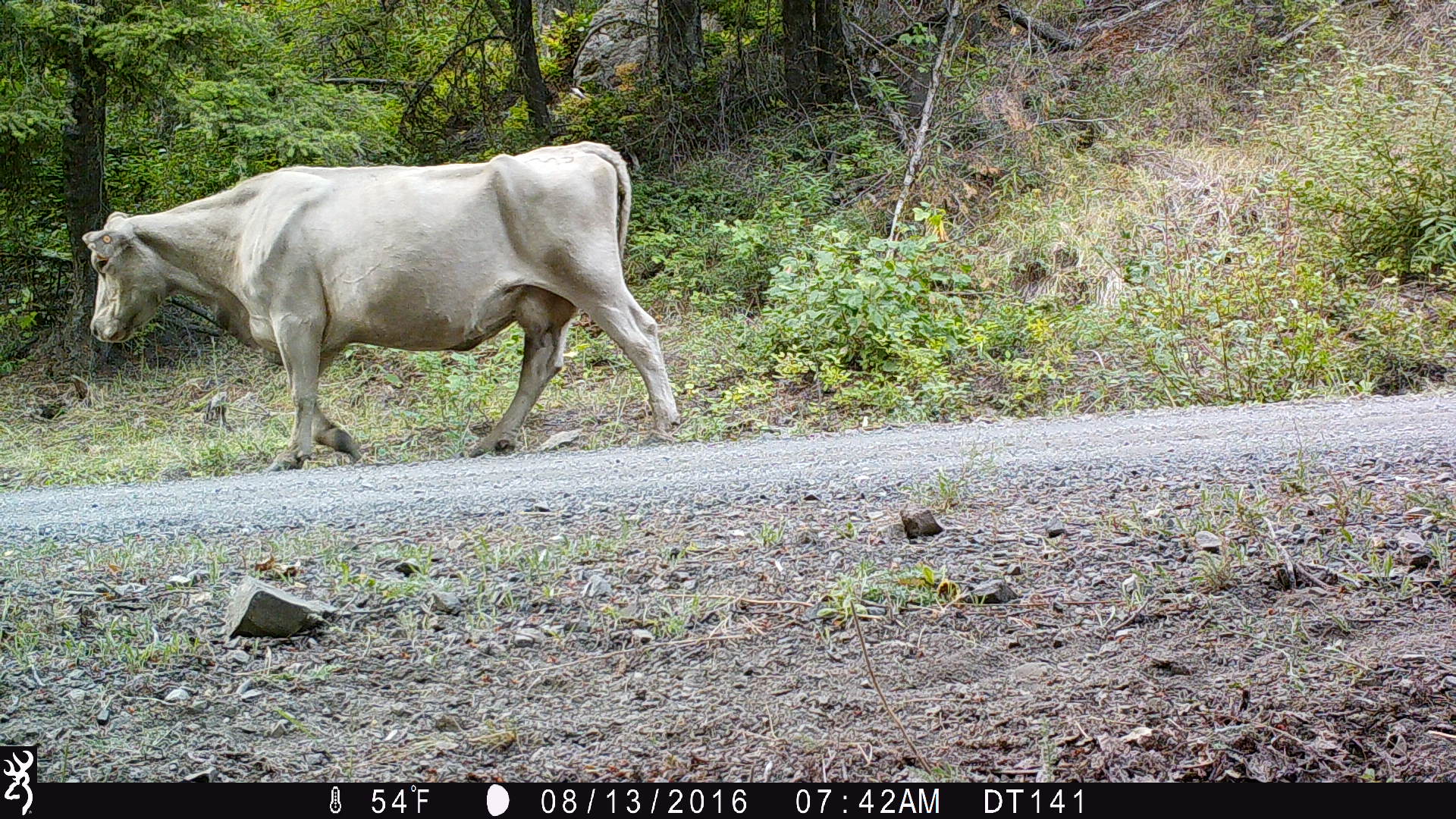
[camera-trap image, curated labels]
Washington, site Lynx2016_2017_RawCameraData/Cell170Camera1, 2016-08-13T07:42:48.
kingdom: Animalia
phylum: Chordata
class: Mammalia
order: Artiodactyla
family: Bovidae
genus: Bos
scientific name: Bos taurus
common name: domestic cattle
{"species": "domestic cattle (Bos taurus)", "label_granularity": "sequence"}